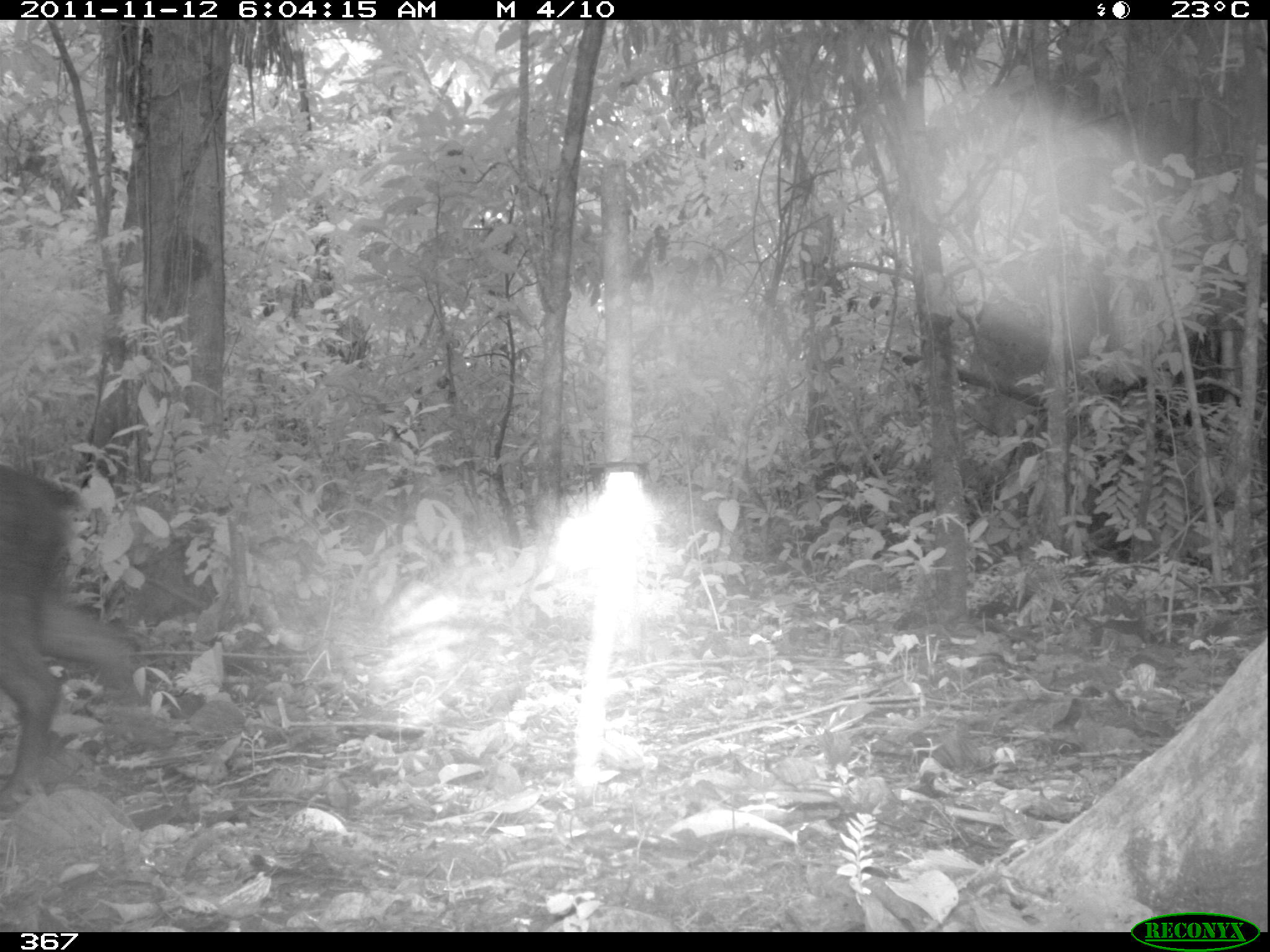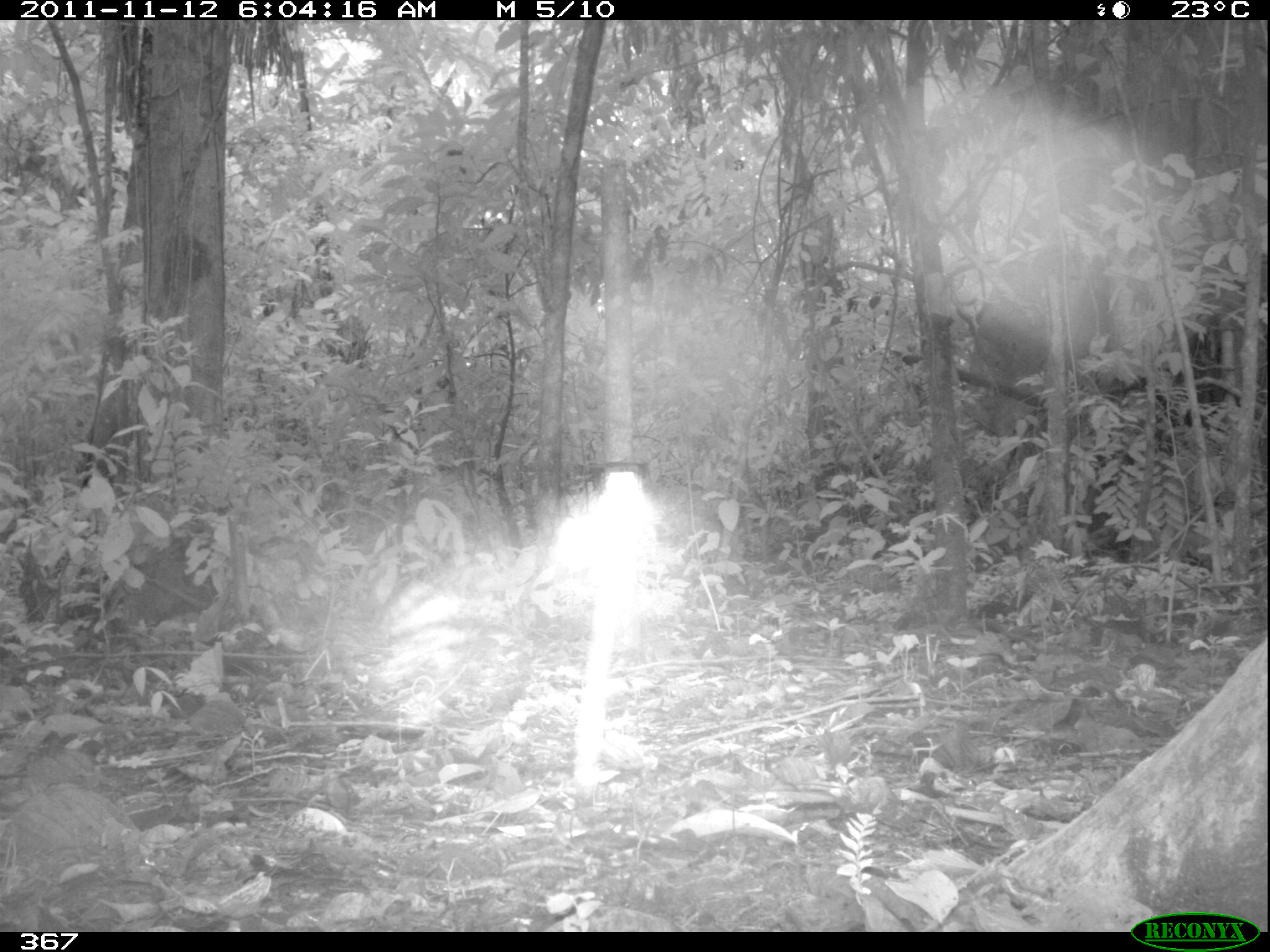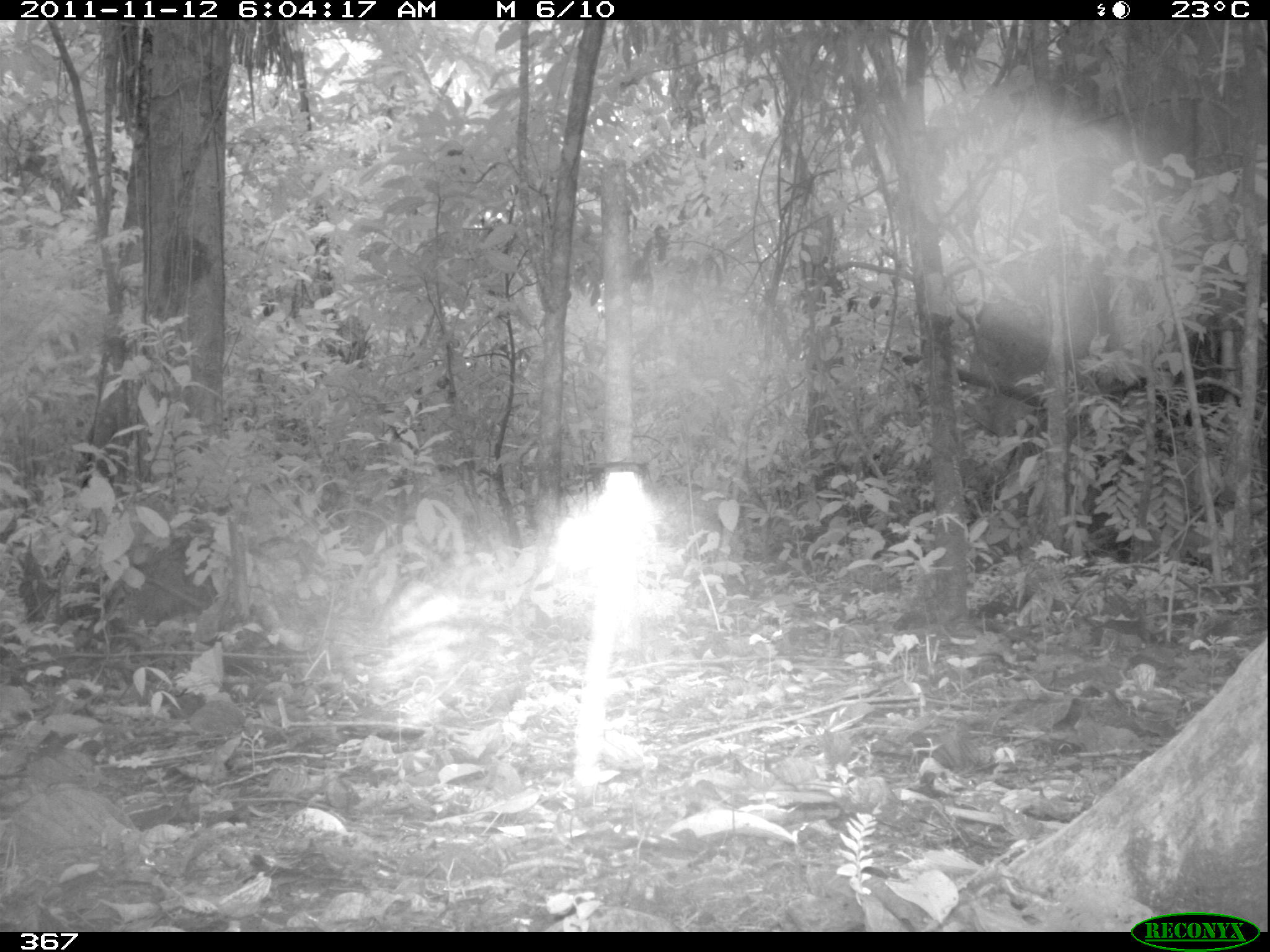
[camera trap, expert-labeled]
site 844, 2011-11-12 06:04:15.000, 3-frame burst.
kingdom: Animalia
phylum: Chordata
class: Mammalia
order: Artiodactyla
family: Tayassuidae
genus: Tayassu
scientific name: Tayassu pecari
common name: white-lipped peccary